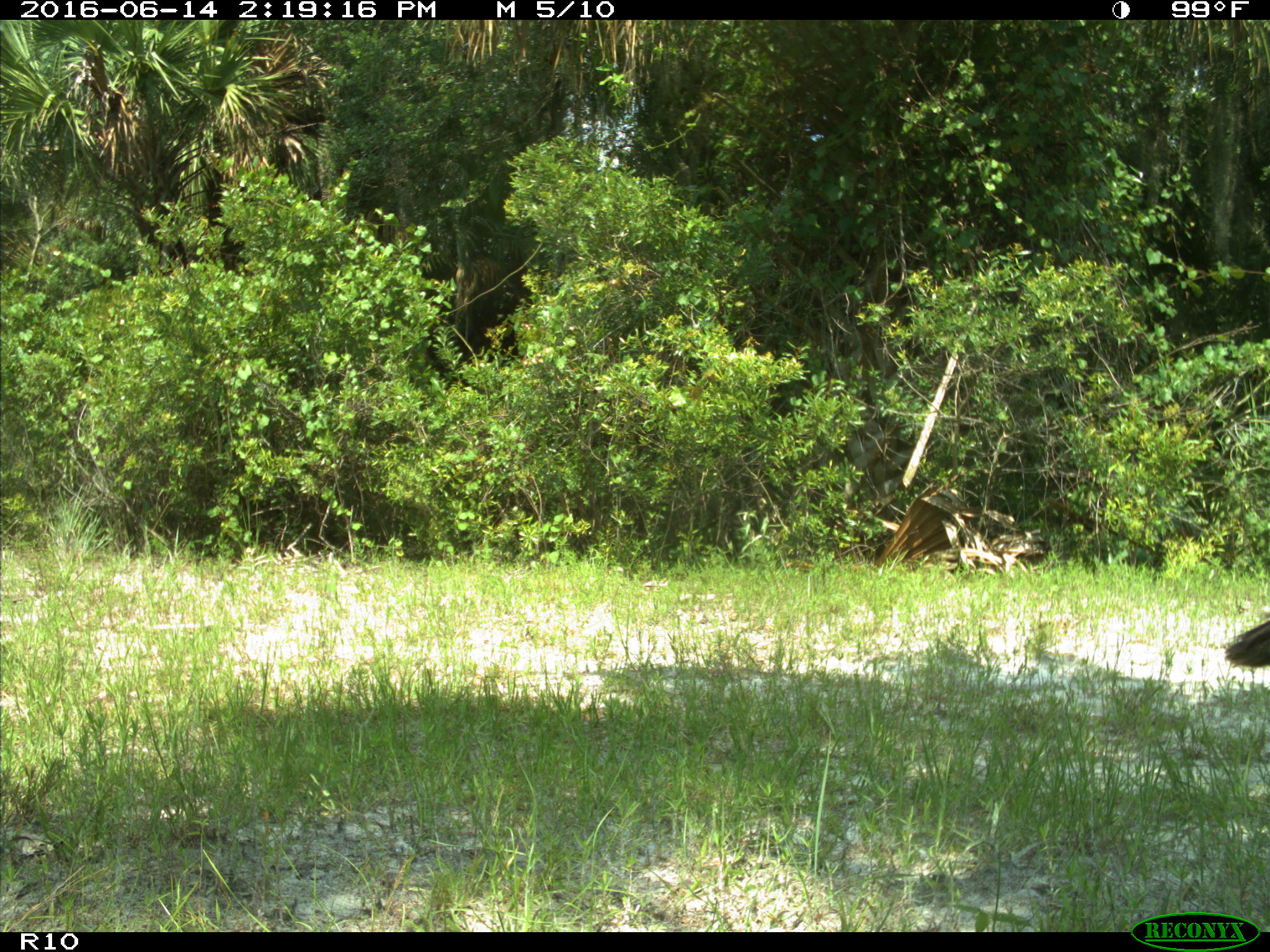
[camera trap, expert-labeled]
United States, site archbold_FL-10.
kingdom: Animalia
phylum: Chordata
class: Aves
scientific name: Aves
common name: birds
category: unidentified bird